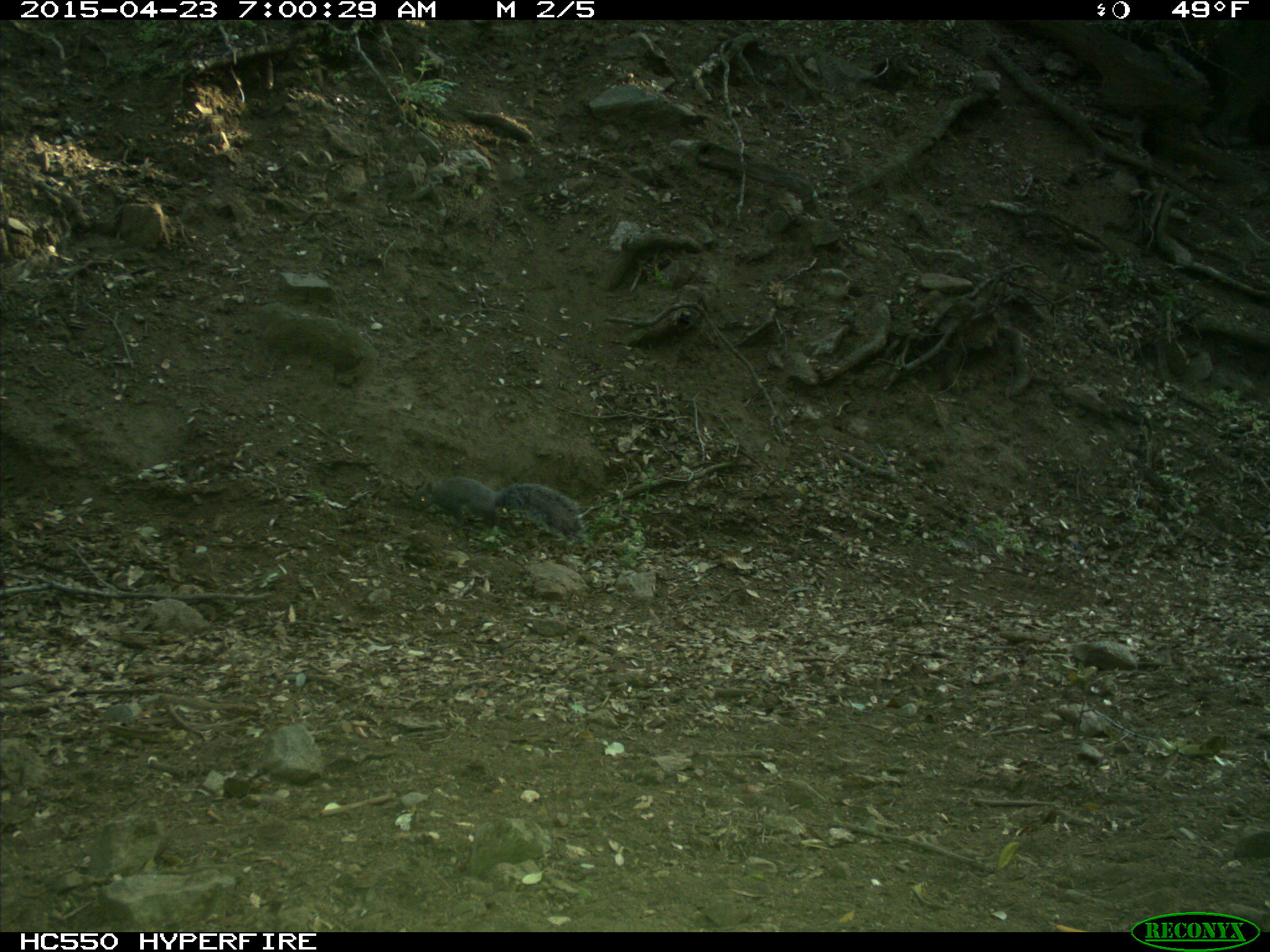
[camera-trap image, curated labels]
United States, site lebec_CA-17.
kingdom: Animalia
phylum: Chordata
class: Mammalia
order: Rodentia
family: Sciuridae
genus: Sciurus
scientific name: Sciurus carolinensis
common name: eastern gray squirrel